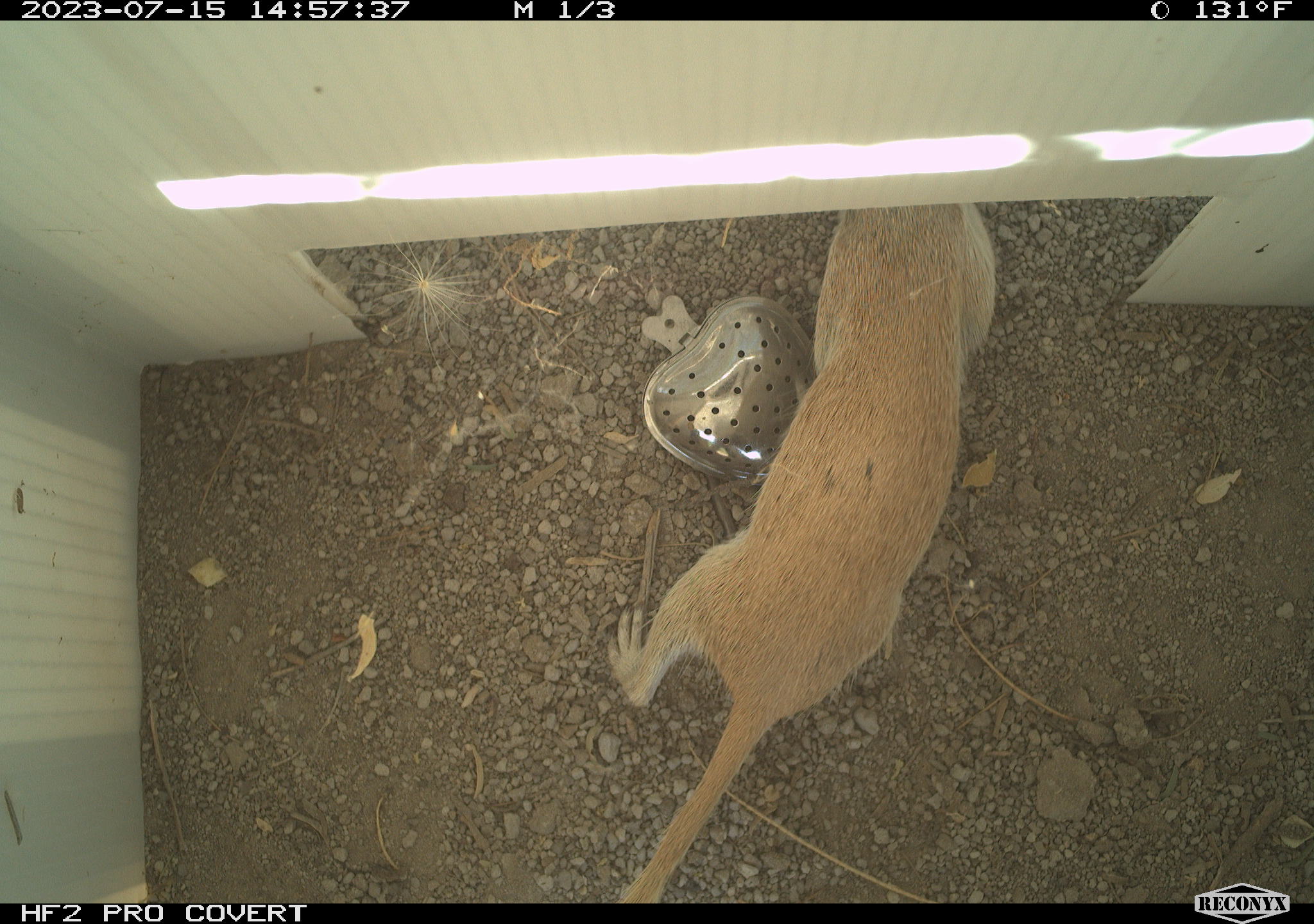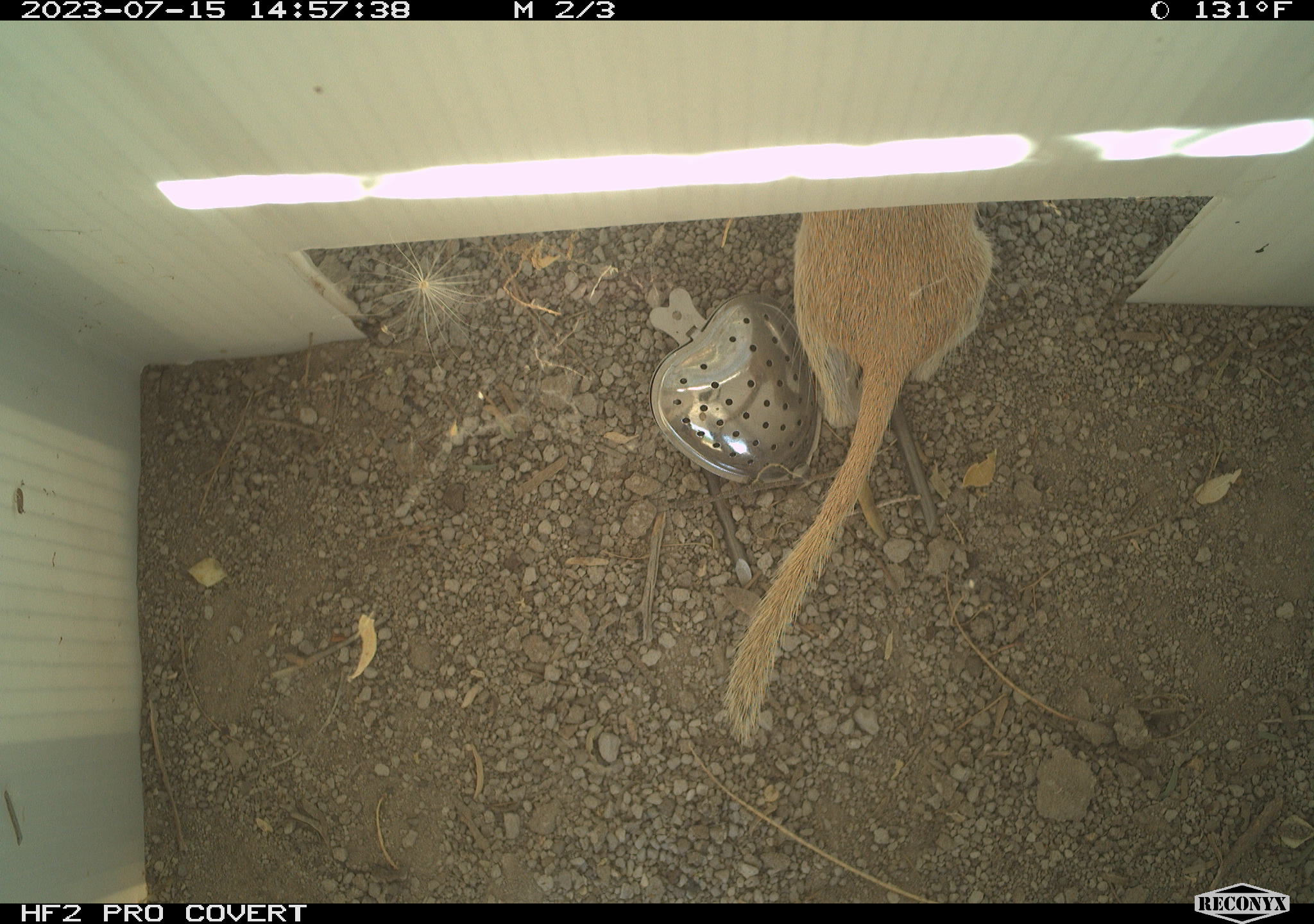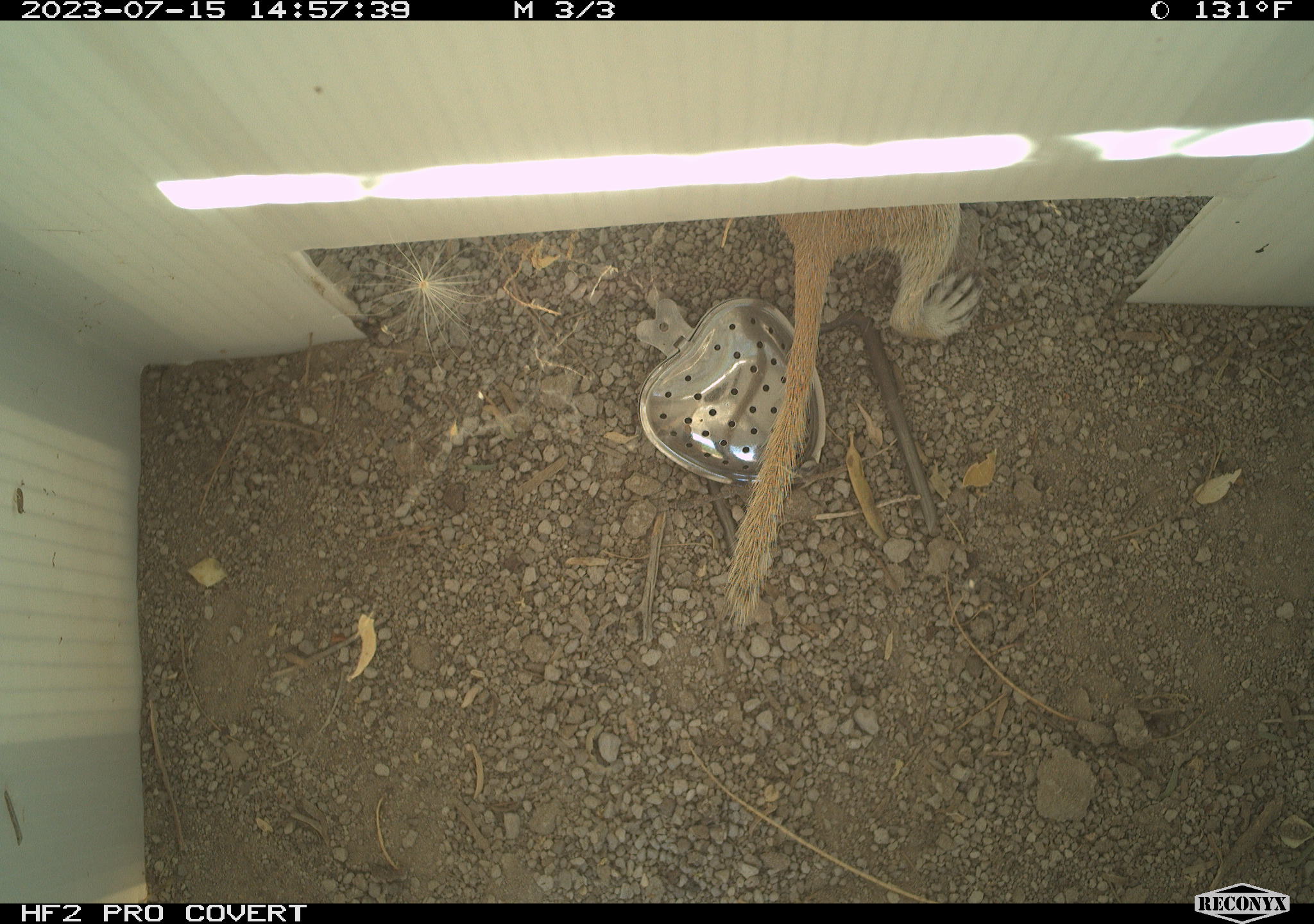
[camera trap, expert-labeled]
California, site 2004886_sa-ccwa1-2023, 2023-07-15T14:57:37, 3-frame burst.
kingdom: Animalia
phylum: Chordata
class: Mammalia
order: Rodentia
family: Sciuridae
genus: Xerospermophilus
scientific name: Xerospermophilus tereticaudus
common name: round-tailed ground squirrel